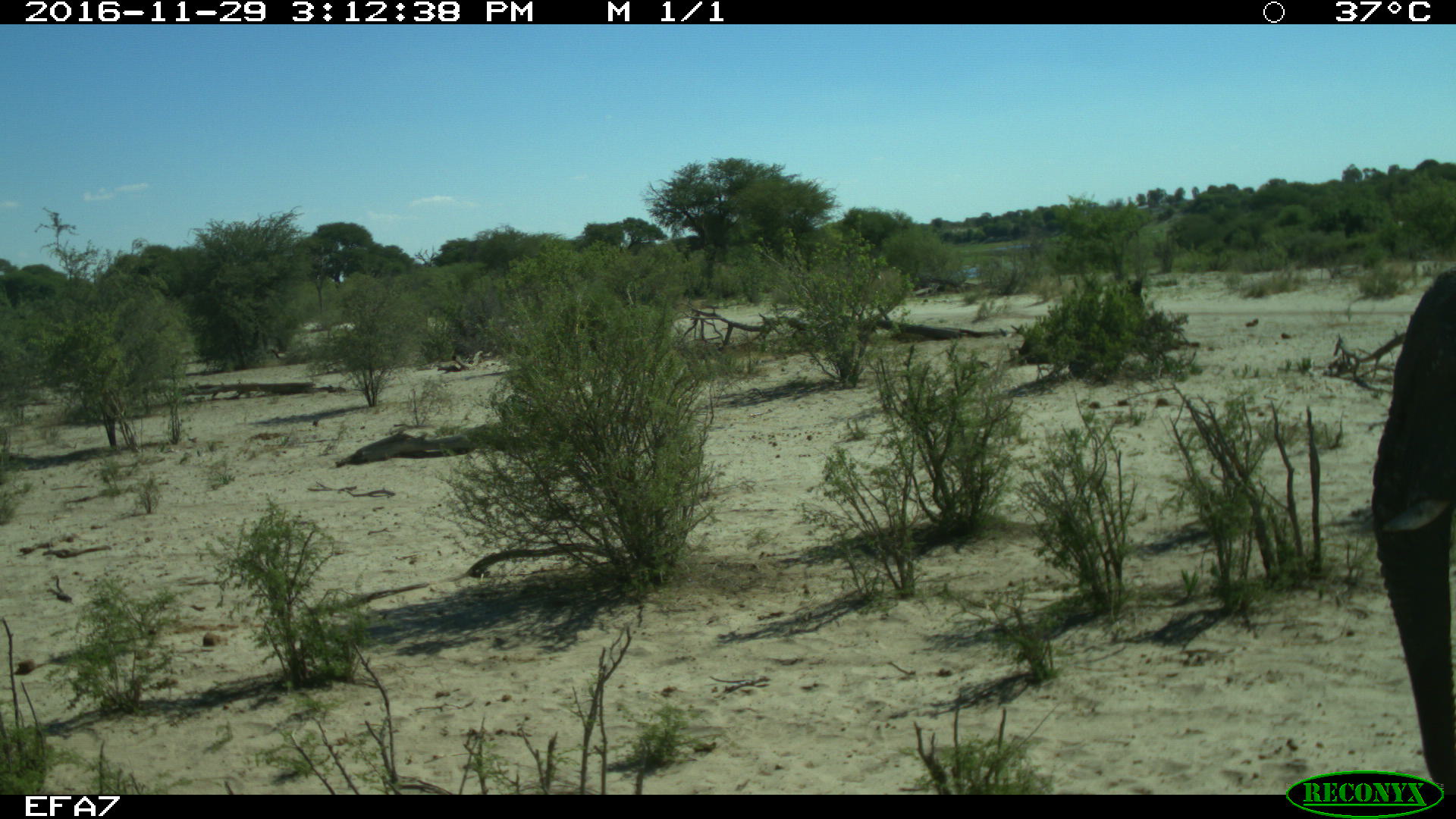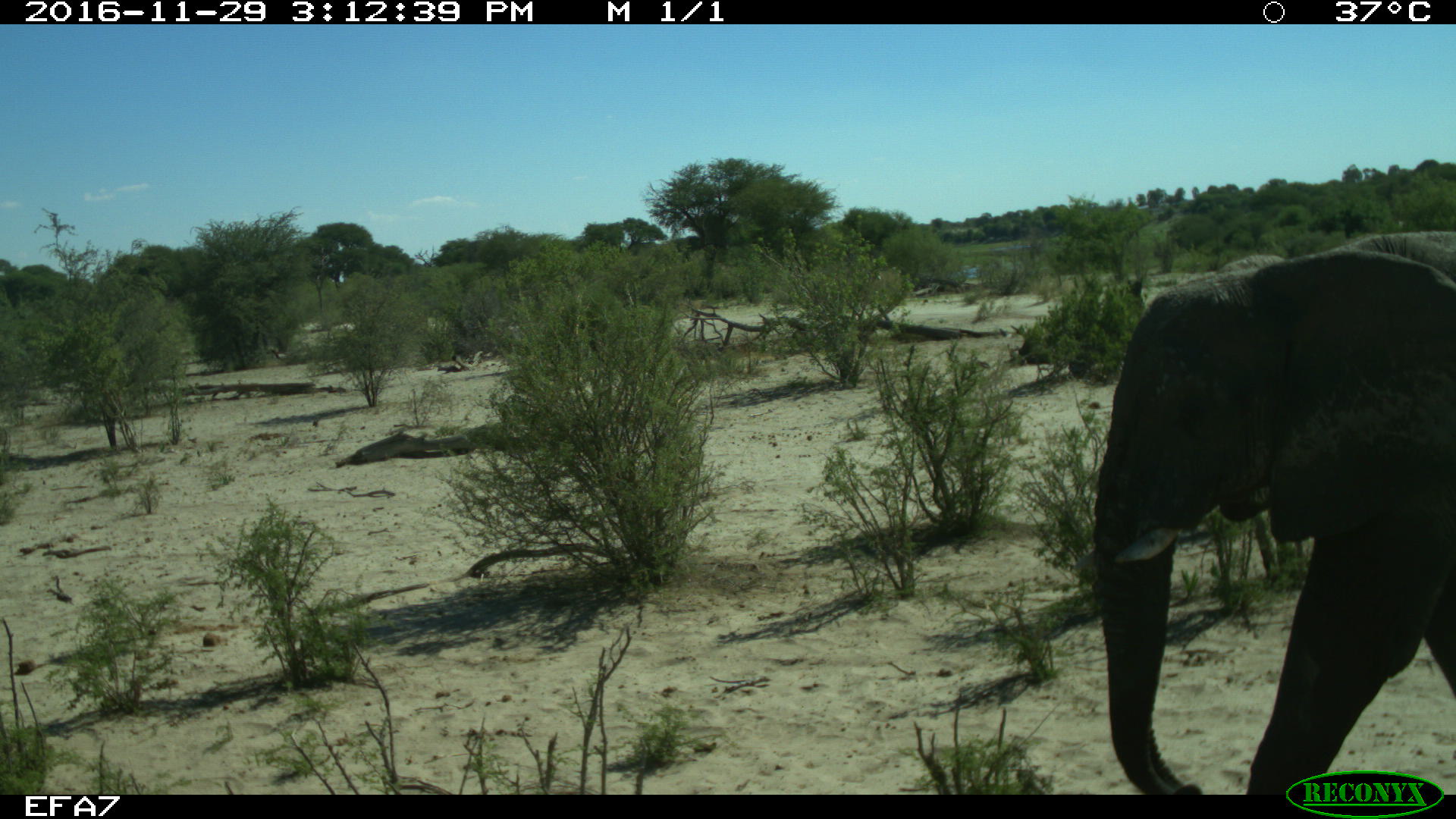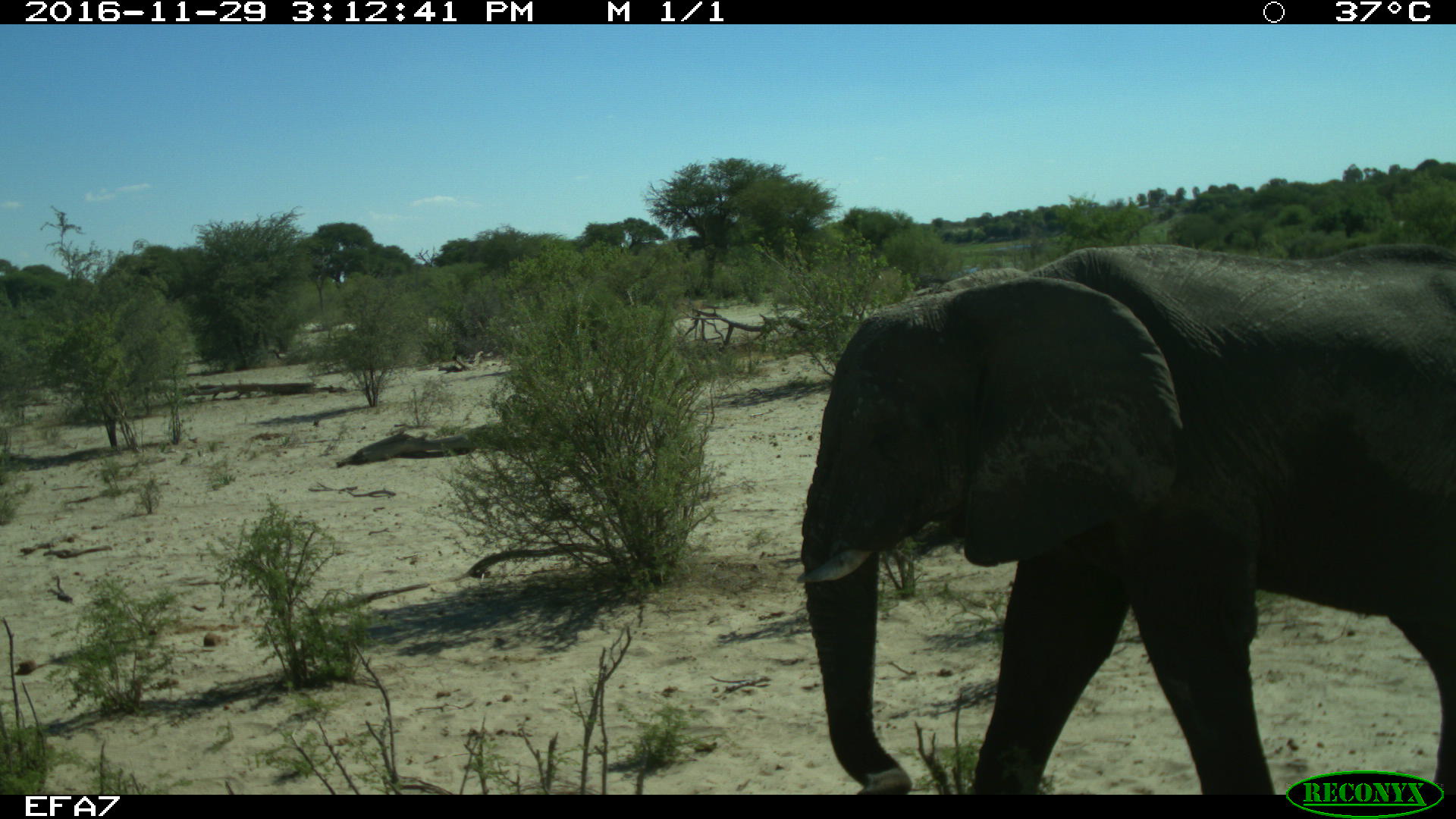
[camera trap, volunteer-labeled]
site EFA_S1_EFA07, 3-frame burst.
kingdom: Animalia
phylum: Chordata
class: Mammalia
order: Proboscidea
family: Elephantidae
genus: Loxodonta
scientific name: Loxodonta africana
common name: african bush elephant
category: elephant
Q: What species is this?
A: Elephant (african bush elephant) (Loxodonta africana).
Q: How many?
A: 1.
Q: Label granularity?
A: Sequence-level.